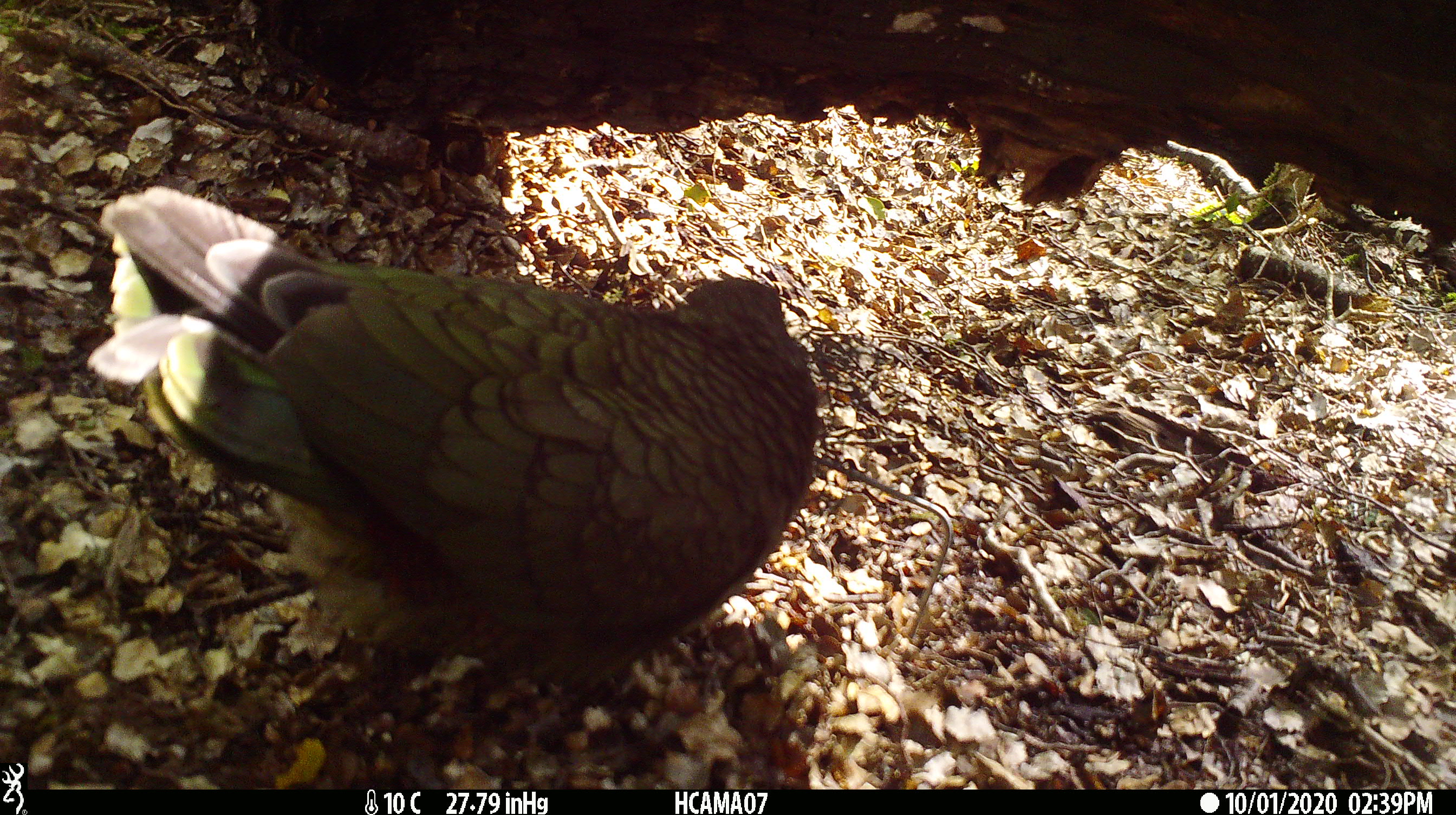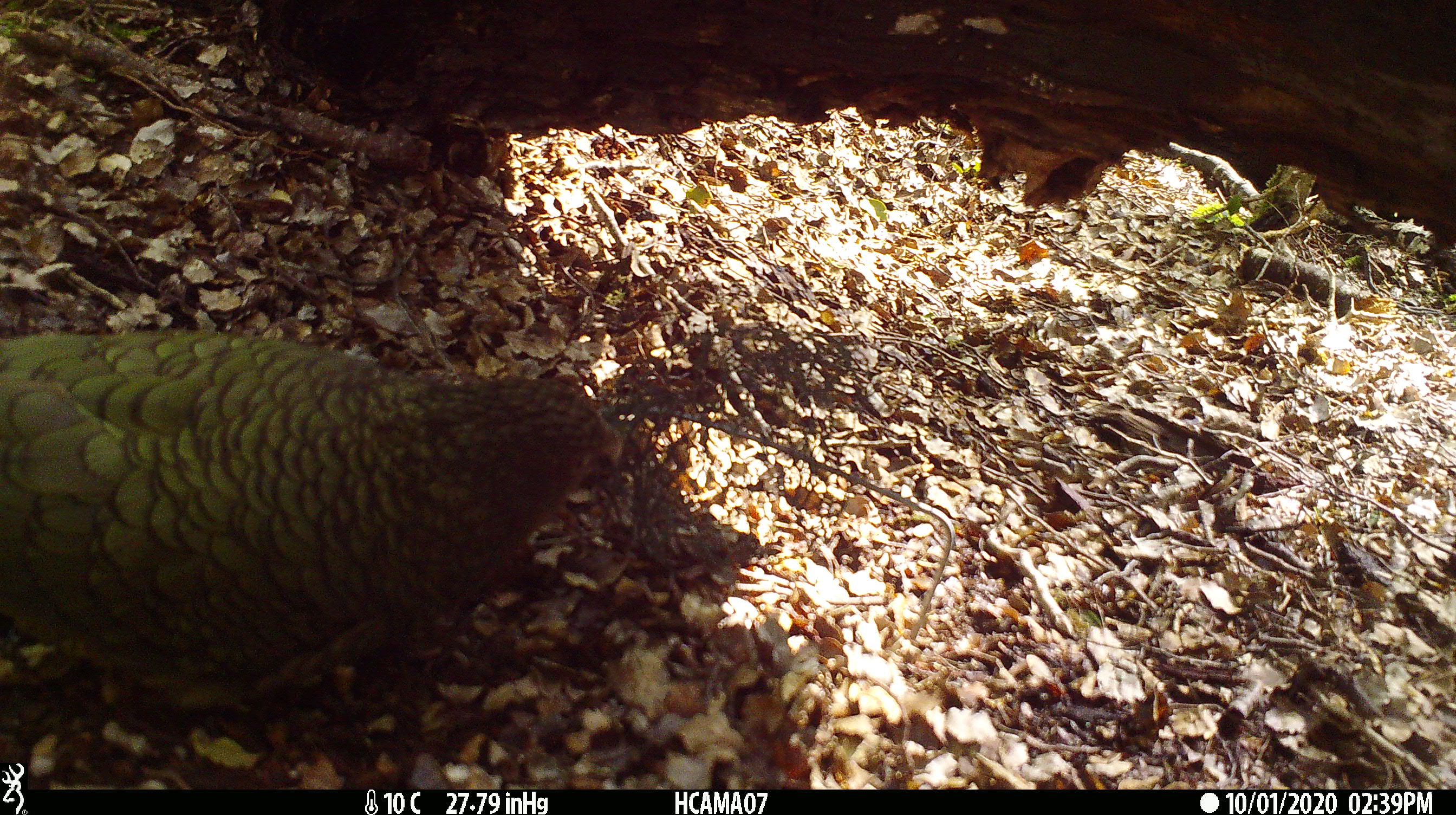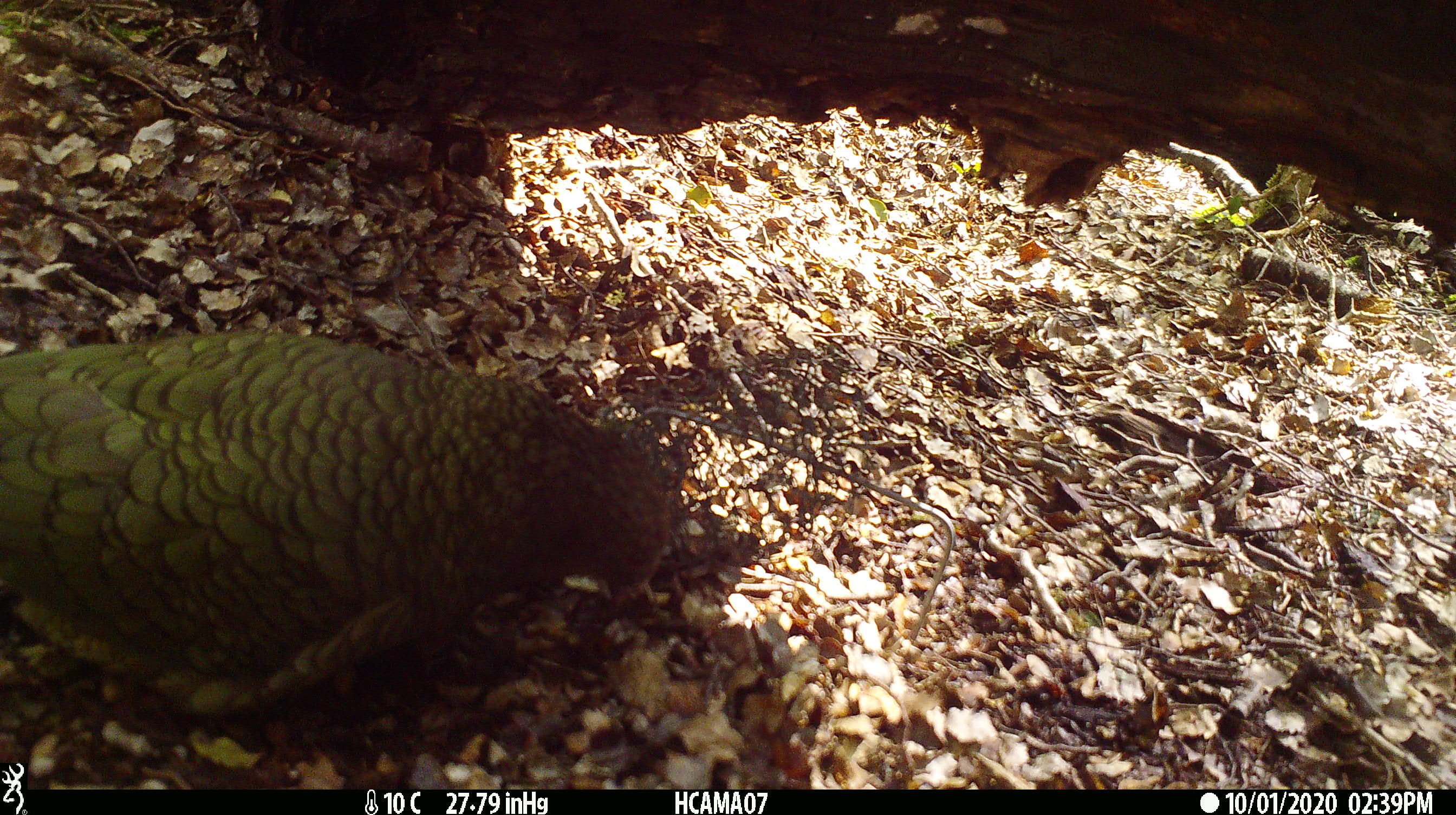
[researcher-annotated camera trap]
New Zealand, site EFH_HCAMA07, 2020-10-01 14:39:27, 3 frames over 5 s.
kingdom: Animalia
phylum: Chordata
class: Aves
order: Psittaciformes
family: Strigopidae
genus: Nestor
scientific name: Nestor notabilis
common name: kea